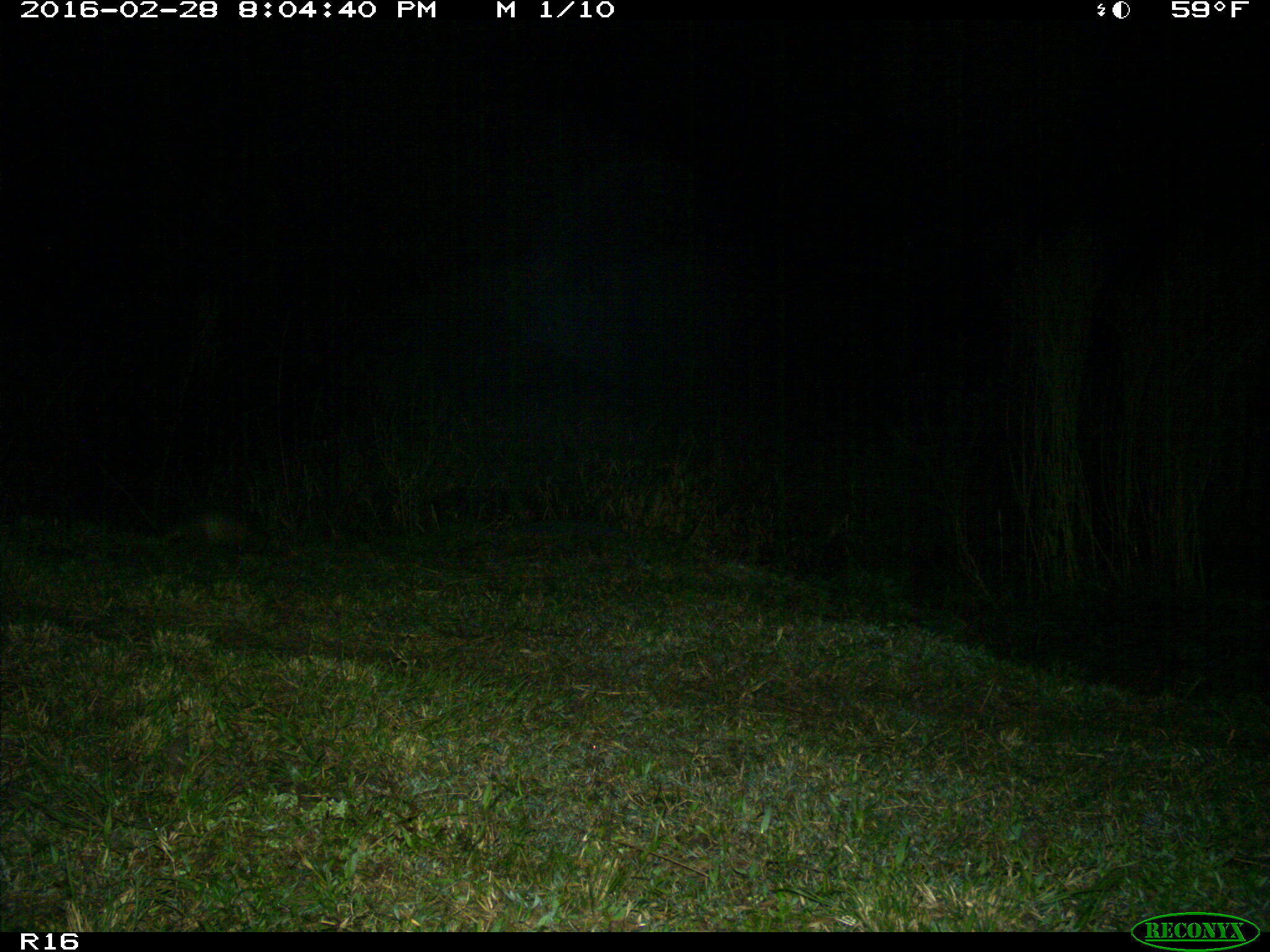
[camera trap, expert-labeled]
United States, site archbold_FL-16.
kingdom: Animalia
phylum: Chordata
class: Mammalia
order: Cingulata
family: Dasypodidae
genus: Dasypus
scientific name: Dasypus novemcinctus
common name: nine-banded armadillo